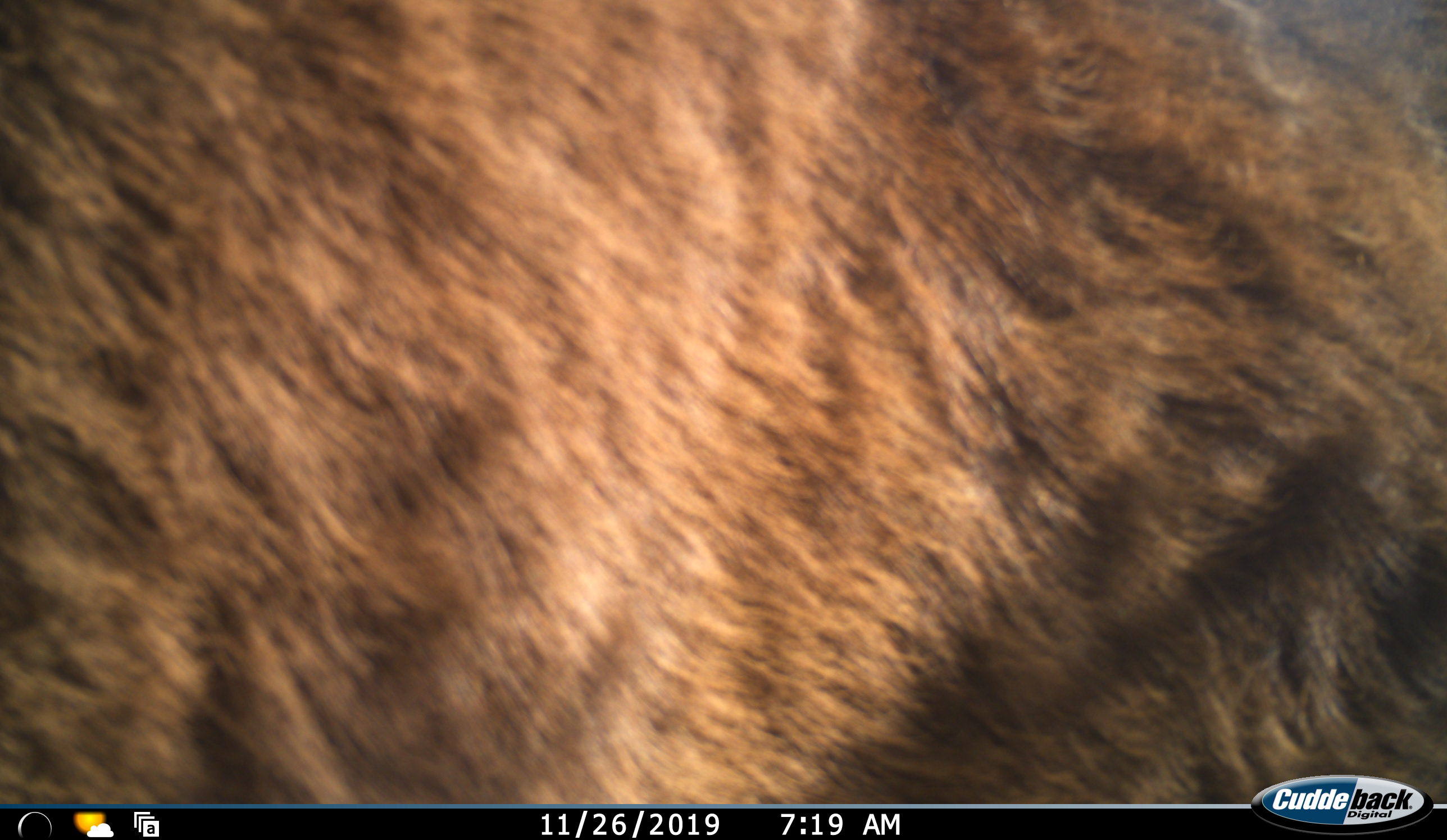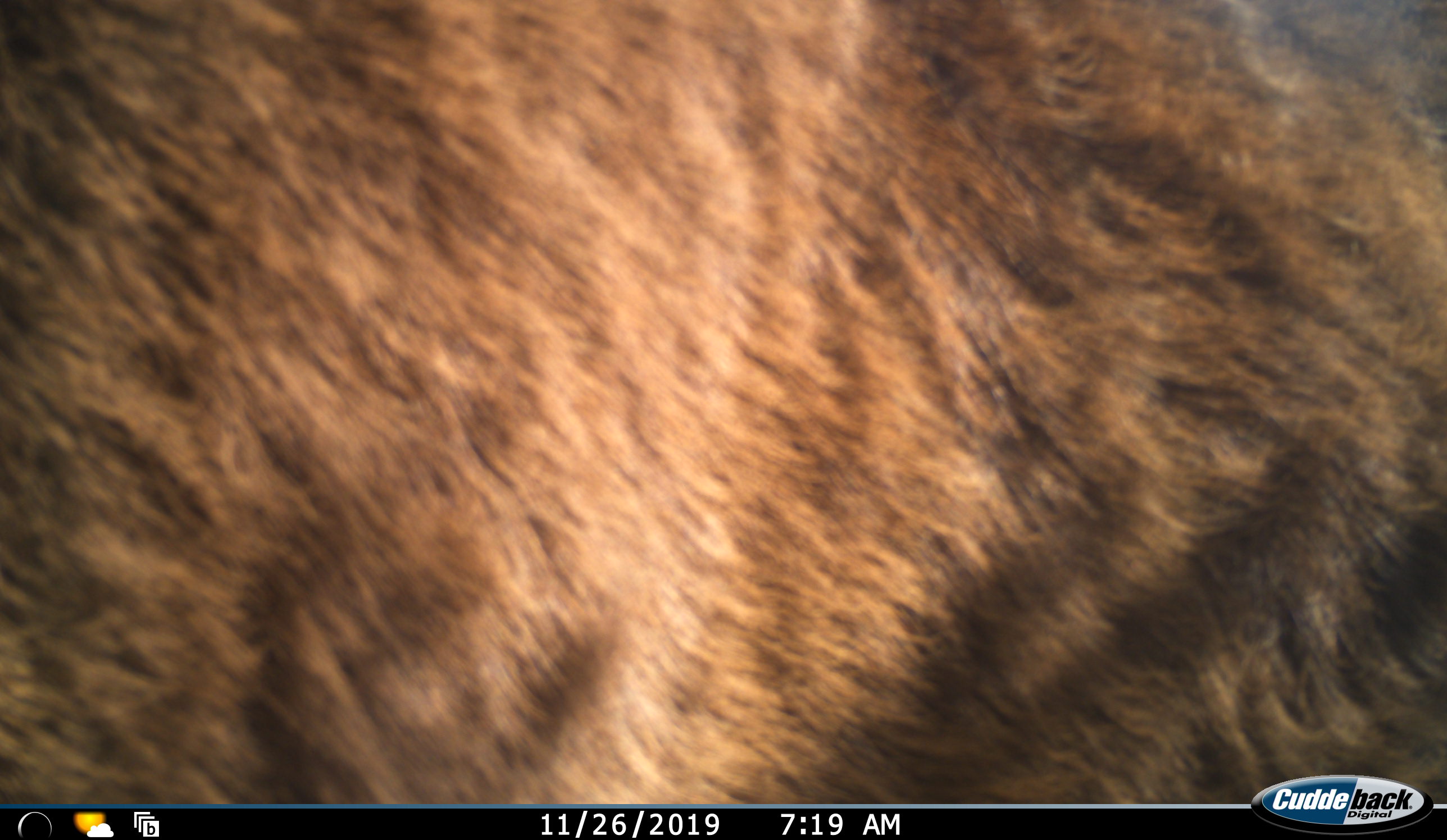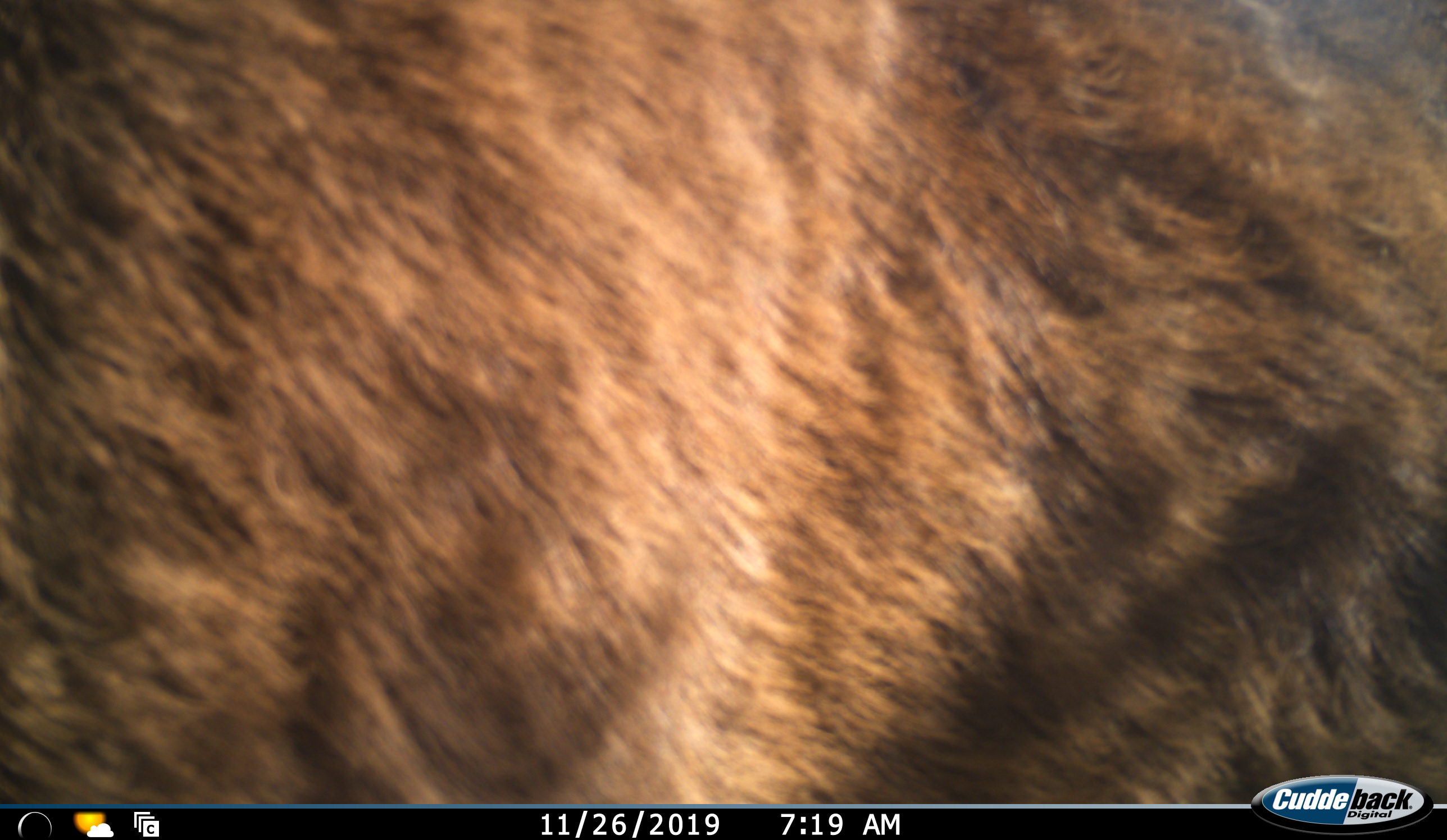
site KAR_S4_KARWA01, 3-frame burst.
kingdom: Animalia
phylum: Chordata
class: Mammalia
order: Primates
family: Cercopithecidae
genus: Papio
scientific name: Papio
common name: baboon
Baboon (Papio), count 1. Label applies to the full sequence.